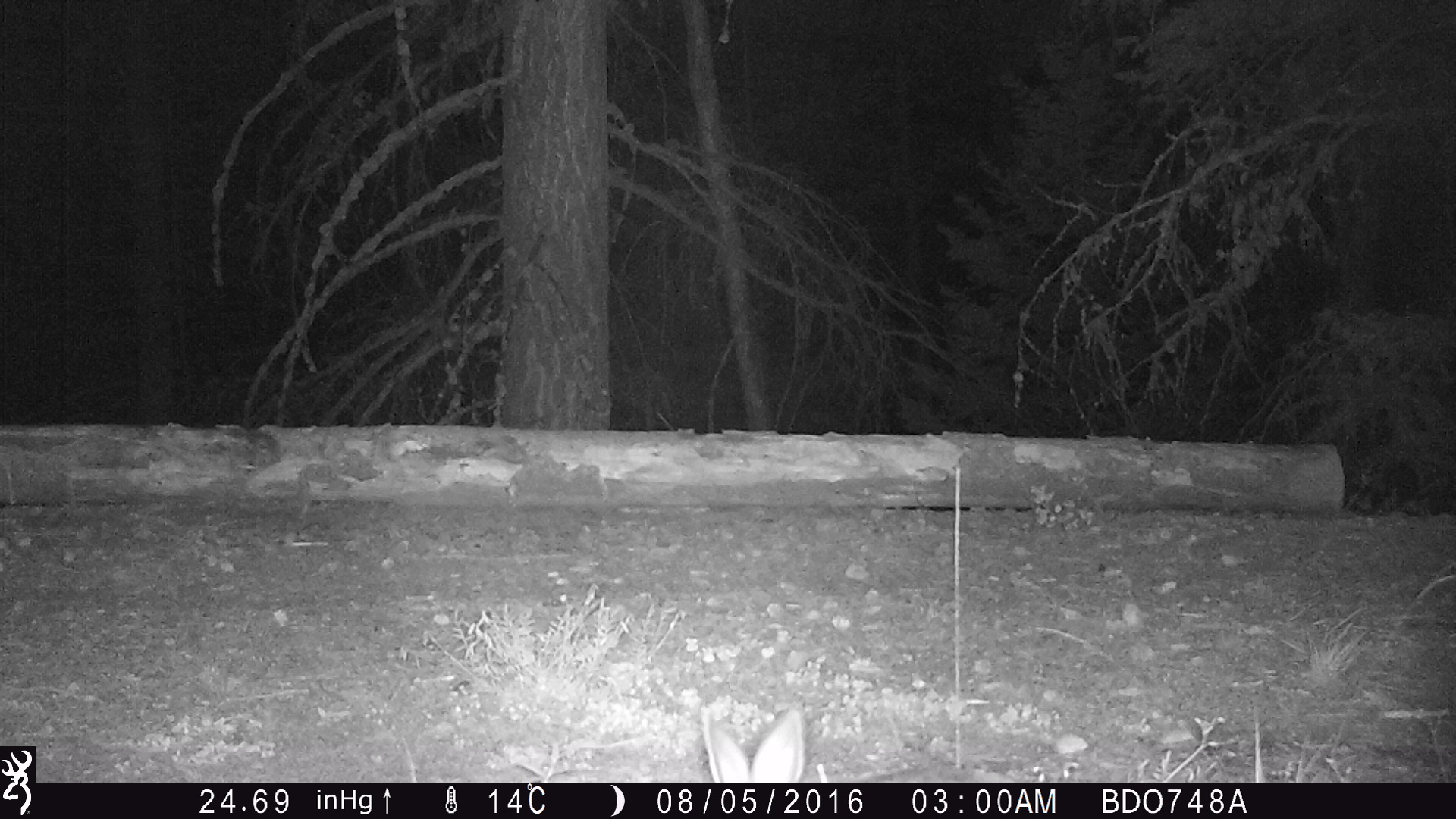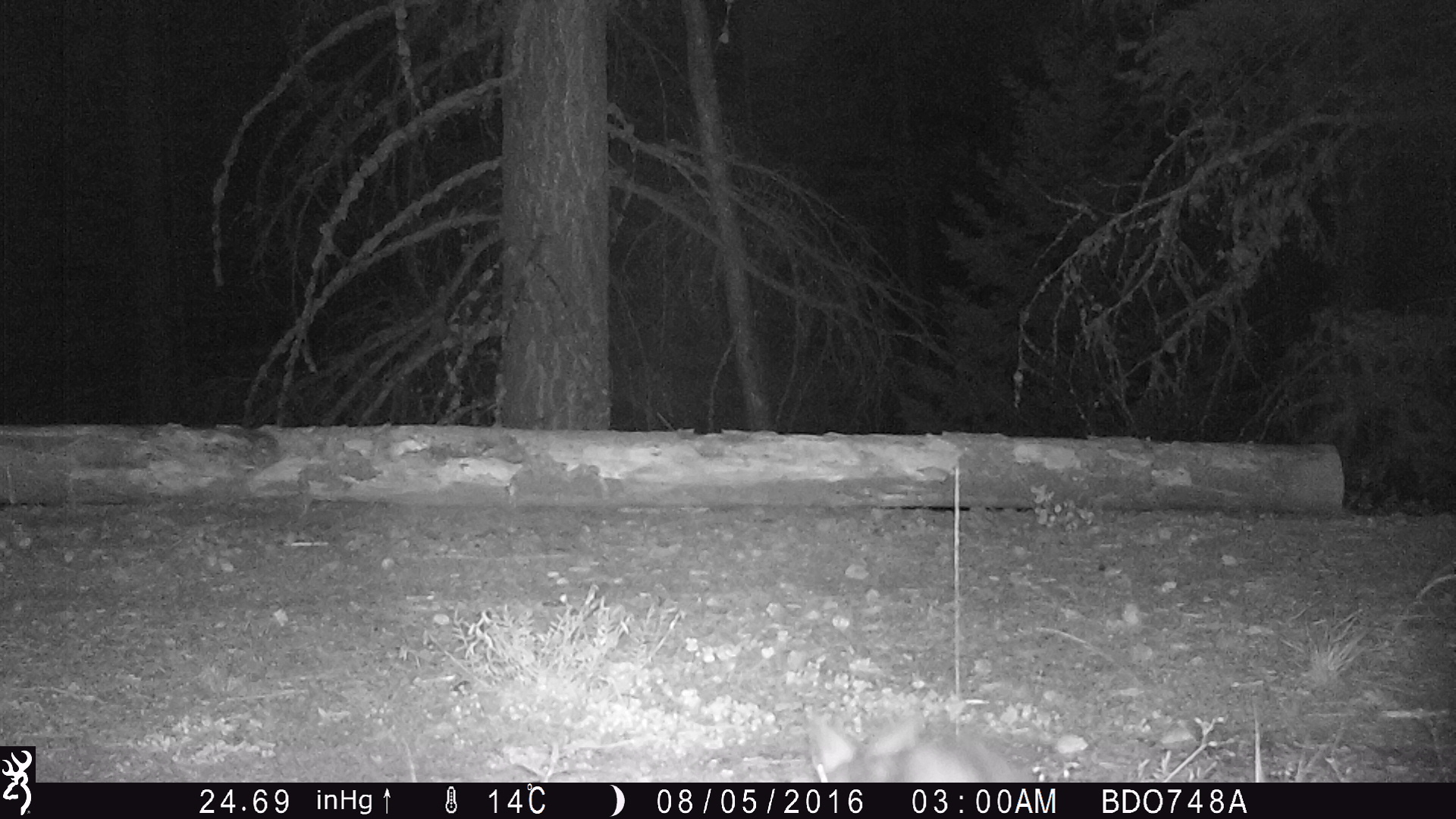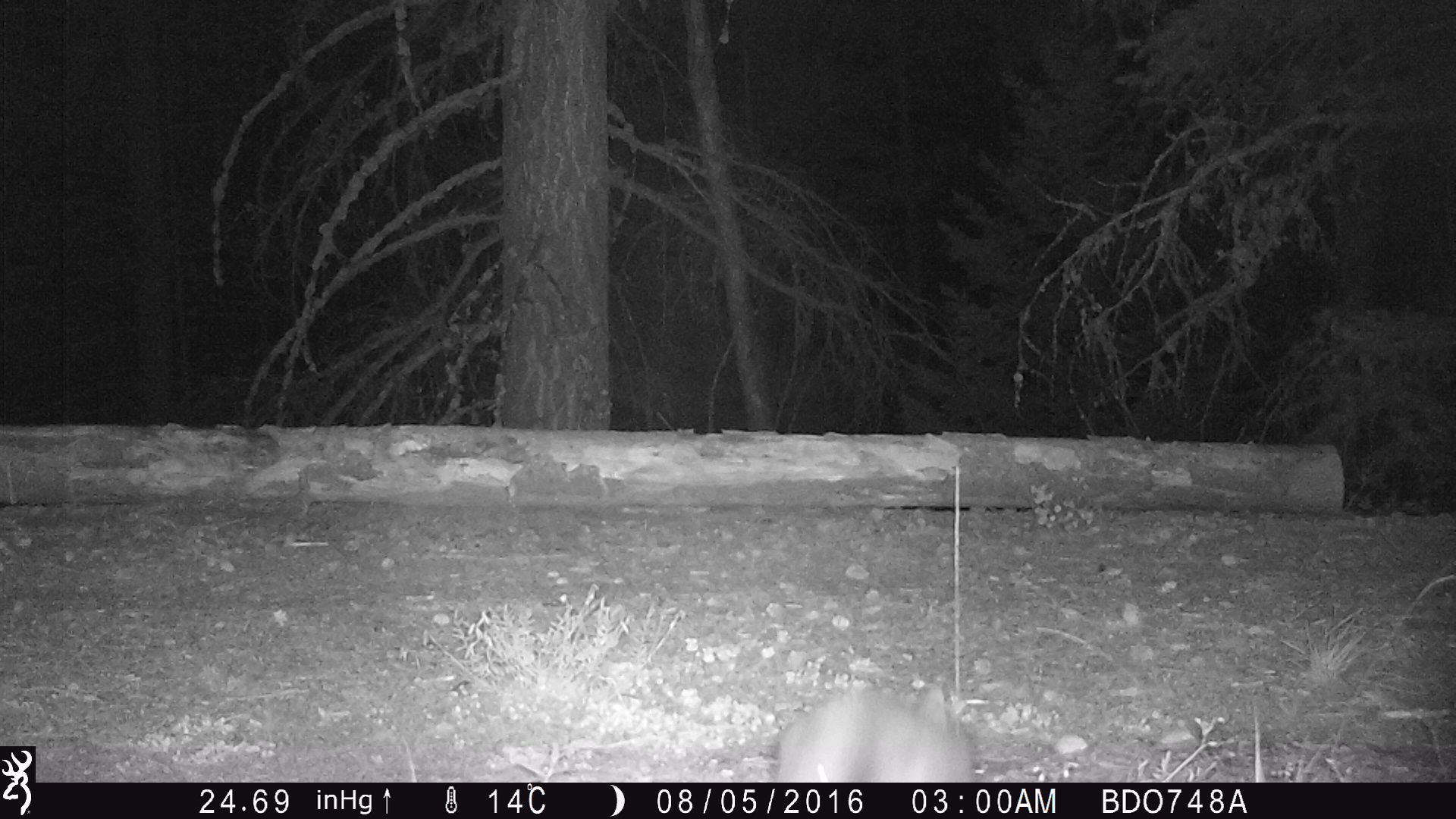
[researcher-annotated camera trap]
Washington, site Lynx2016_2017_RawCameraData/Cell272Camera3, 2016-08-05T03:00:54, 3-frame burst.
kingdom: Animalia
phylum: Chordata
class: Mammalia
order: Lagomorpha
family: Leporidae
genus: Lepus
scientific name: Lepus americanus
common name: snowshoe hare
Lepus americanus (snowshoe hare). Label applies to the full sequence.